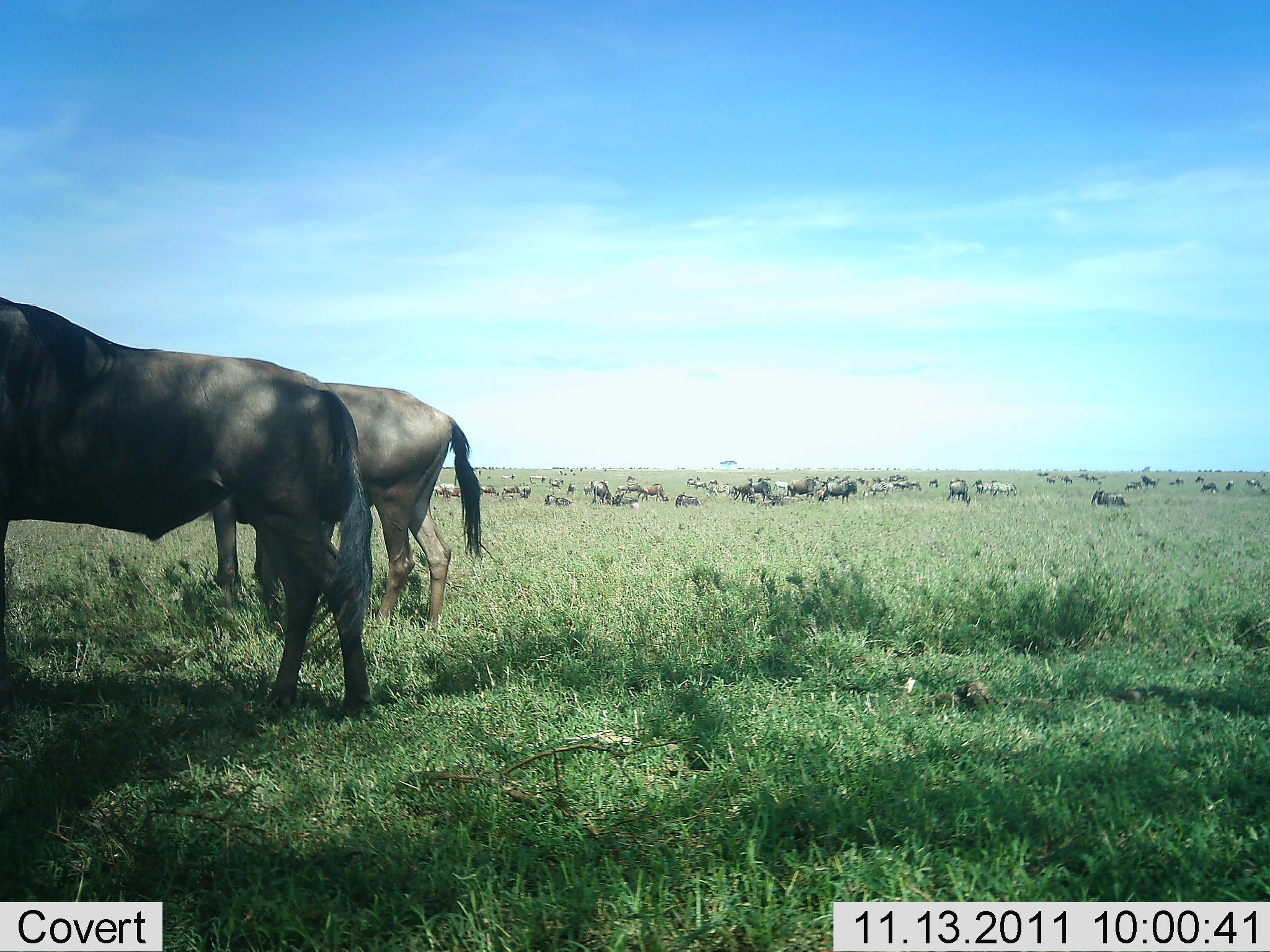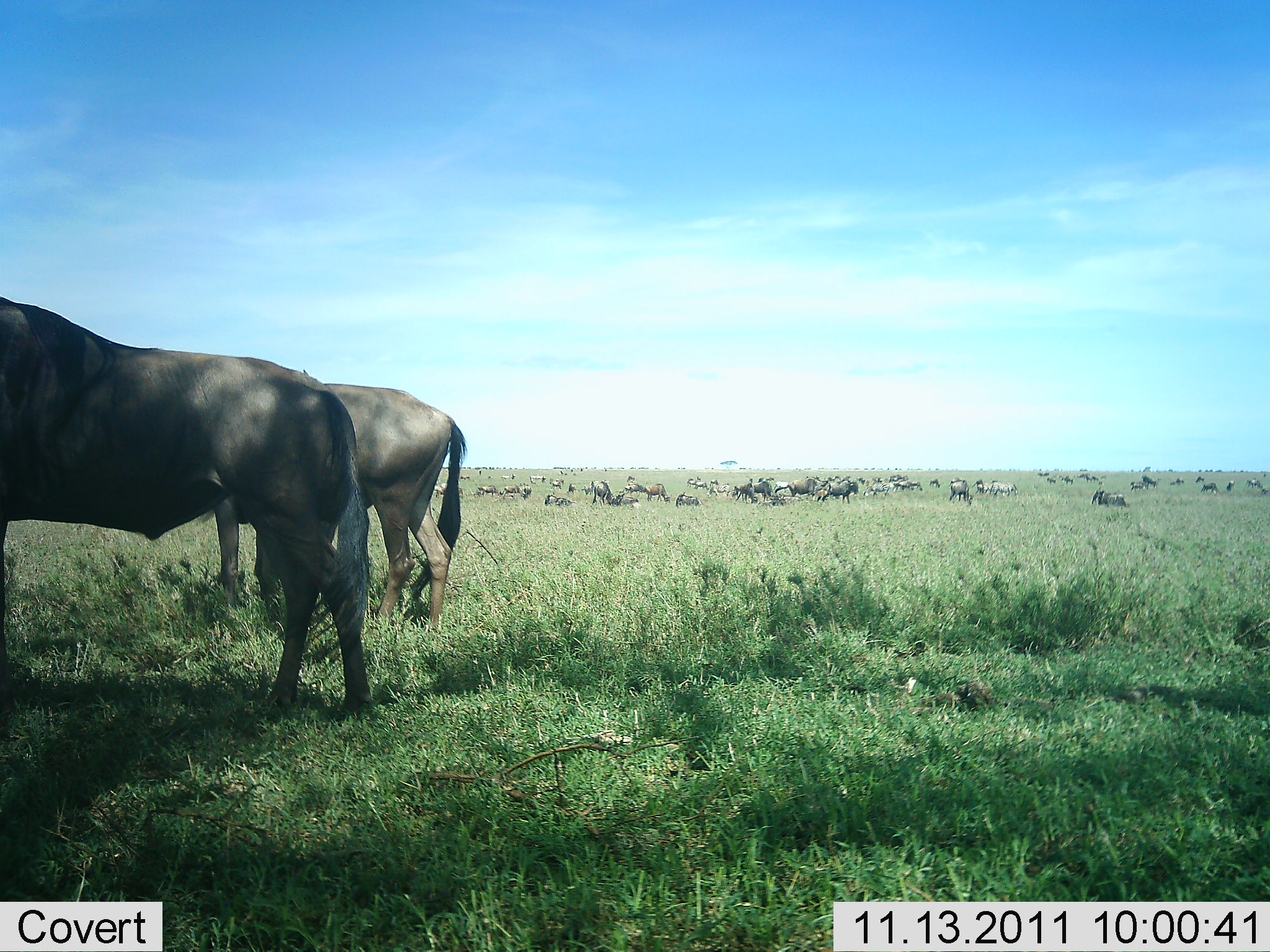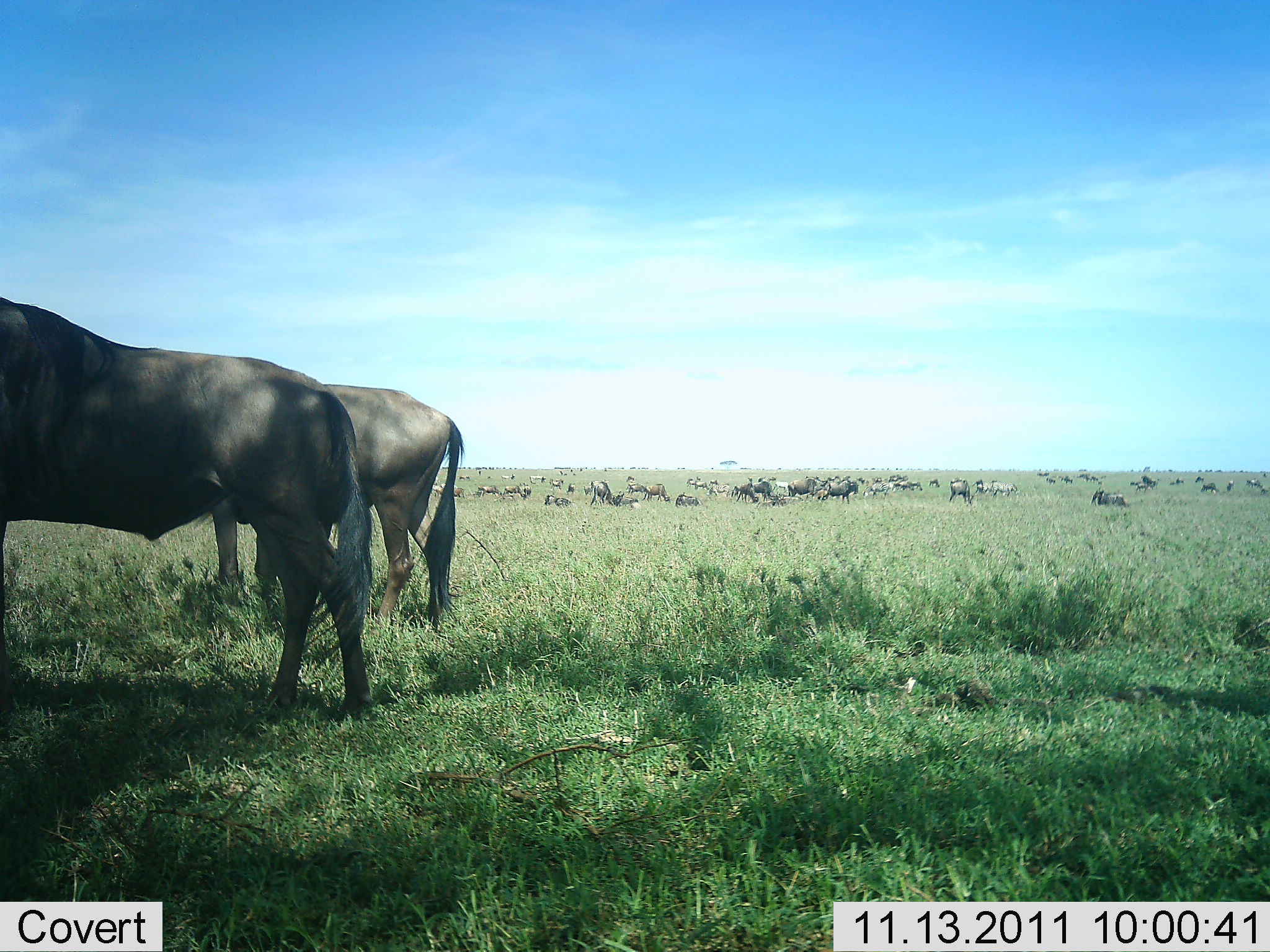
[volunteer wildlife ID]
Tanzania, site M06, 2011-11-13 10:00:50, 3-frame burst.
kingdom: Animalia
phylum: Chordata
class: Mammalia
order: Artiodactyla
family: Bovidae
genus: Connochaetes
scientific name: Connochaetes taurinus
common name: blue wildebeest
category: wildebeest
Wildebeest (blue wildebeest) (Connochaetes taurinus), count 51+. Behavior (volunteer vote fractions): standing 93%, resting 36%, moving 21%, interacting 0%. Young present (vote fraction): 0%. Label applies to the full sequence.